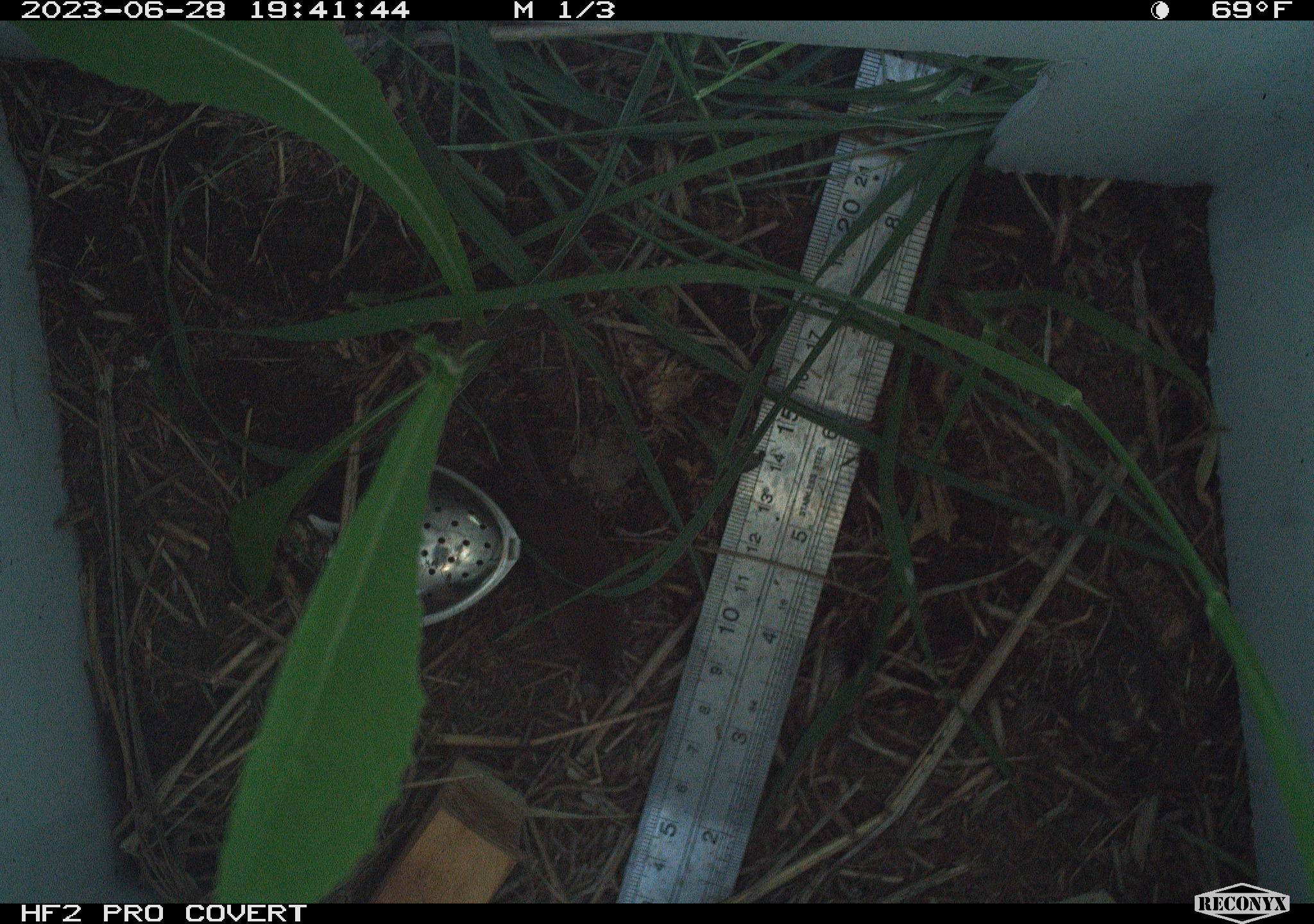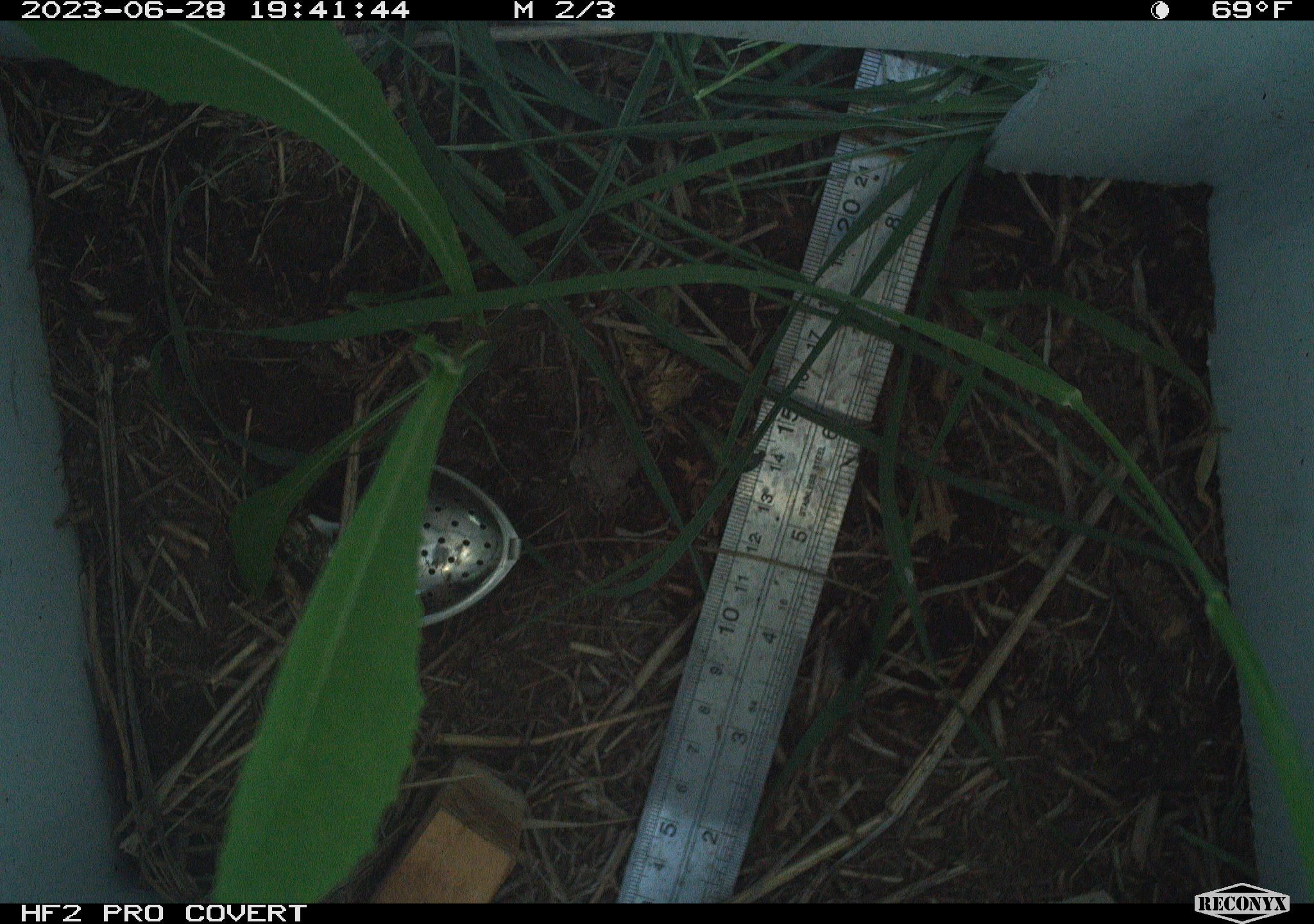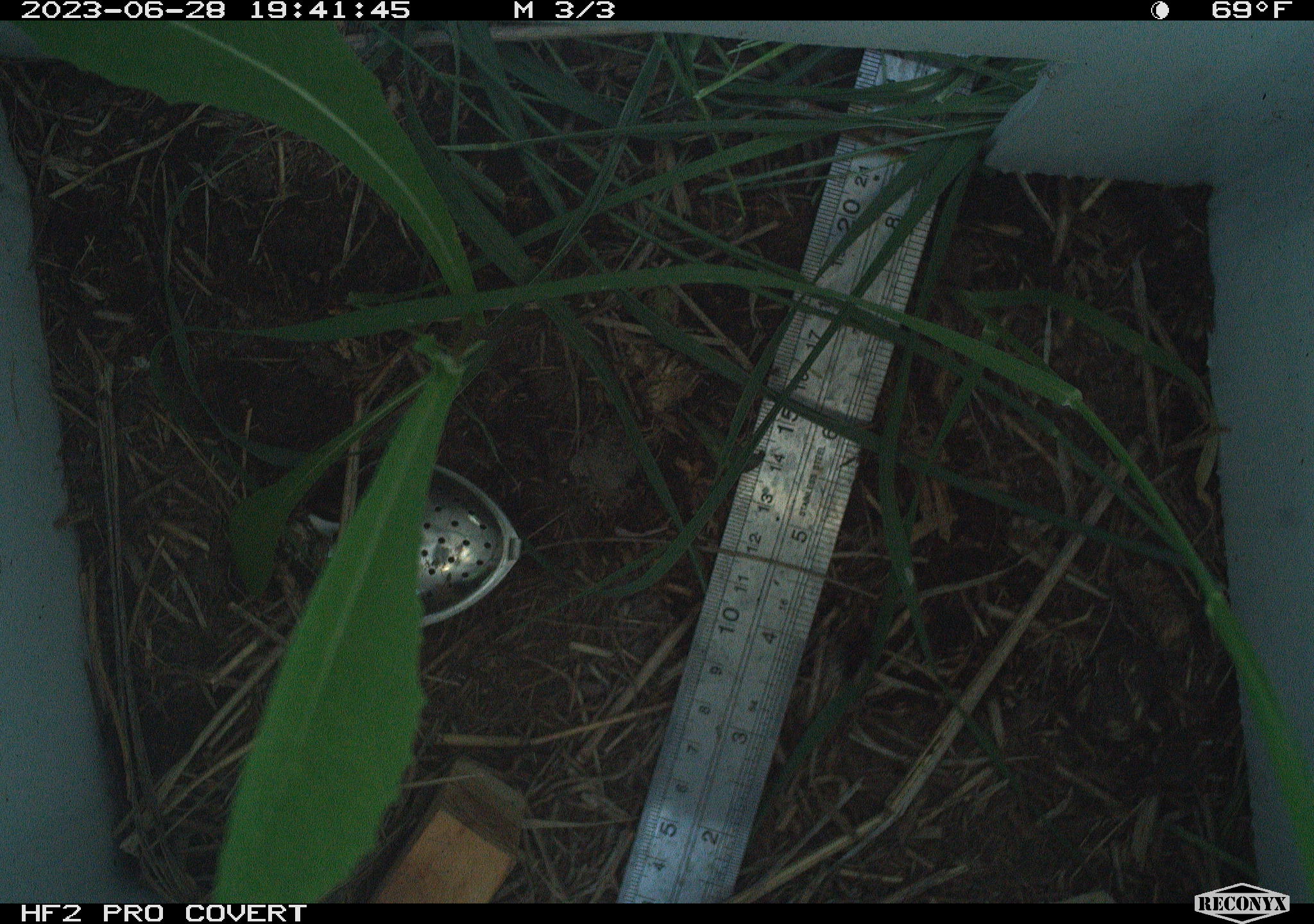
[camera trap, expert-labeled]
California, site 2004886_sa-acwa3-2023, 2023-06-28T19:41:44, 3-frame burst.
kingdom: Animalia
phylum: Chordata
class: Mammalia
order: Eulipotyphla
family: Soricidae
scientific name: Soricidae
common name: shrews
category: soricidae family